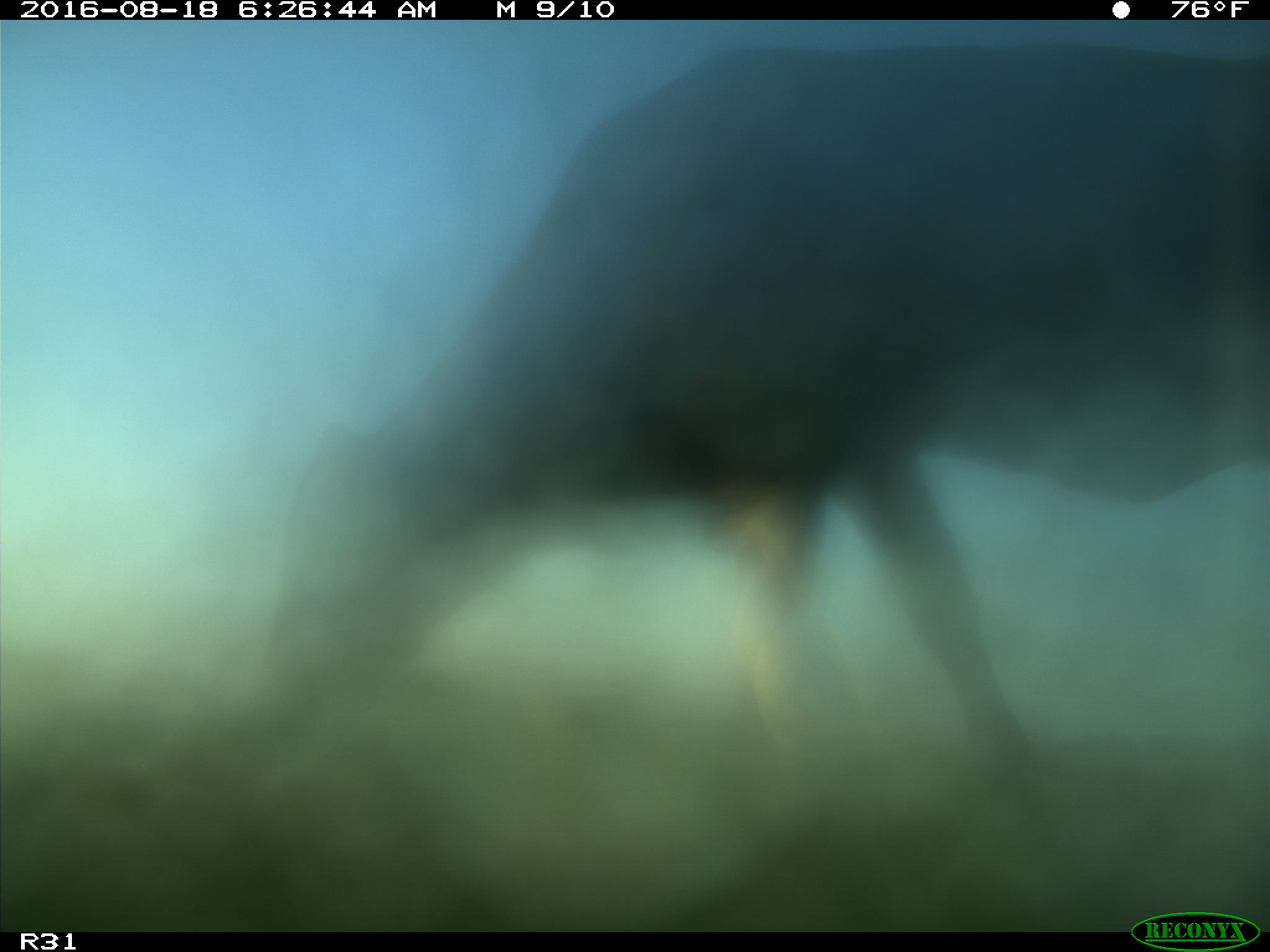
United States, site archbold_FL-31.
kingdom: Animalia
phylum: Chordata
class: Mammalia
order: Artiodactyla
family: Bovidae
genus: Bos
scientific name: Bos taurus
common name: domestic cow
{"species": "Bos taurus (domestic cow)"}